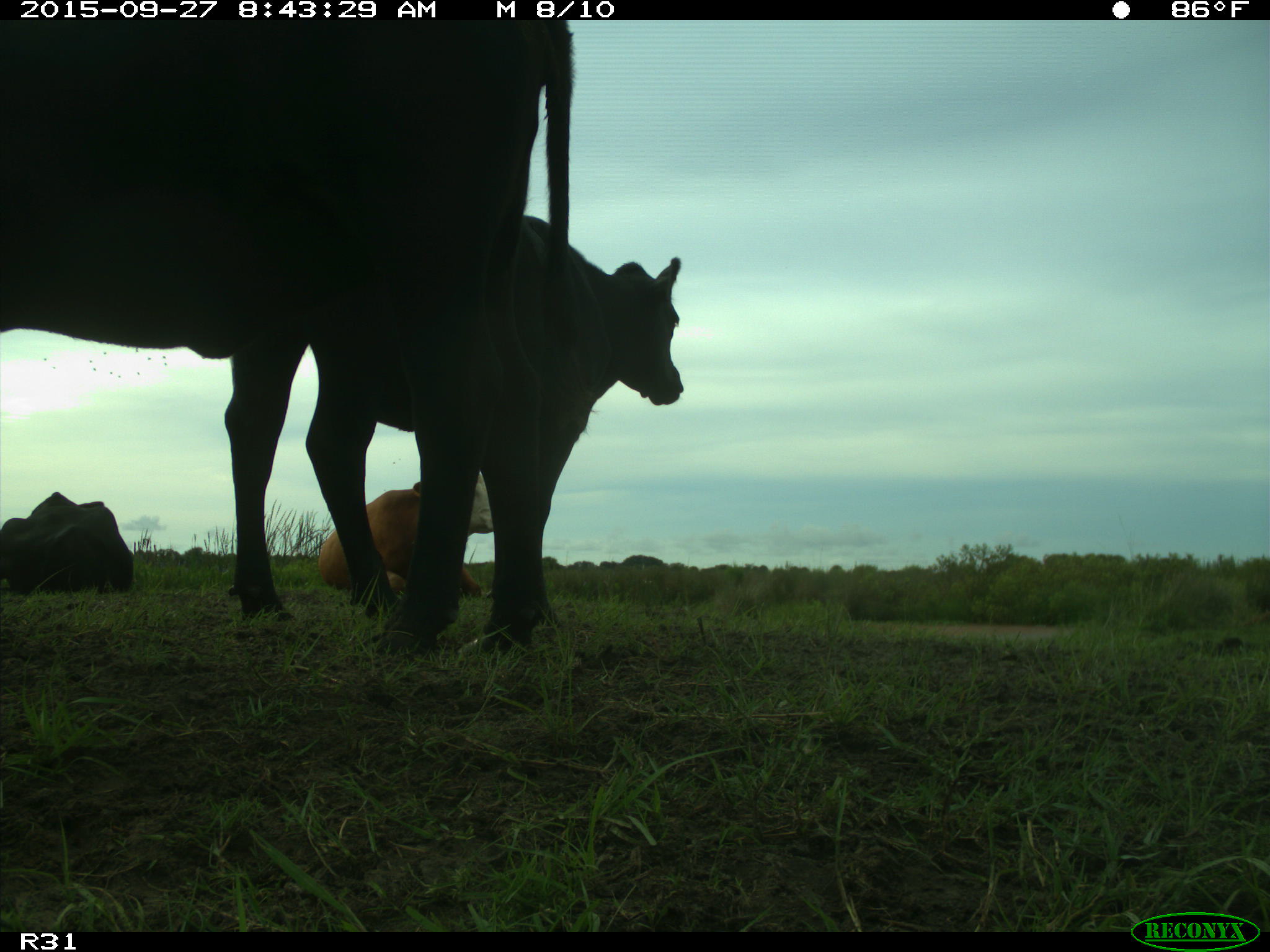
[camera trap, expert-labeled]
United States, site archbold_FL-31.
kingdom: Animalia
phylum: Chordata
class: Mammalia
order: Artiodactyla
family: Bovidae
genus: Bos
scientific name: Bos taurus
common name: domestic cow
Bos taurus (domestic cow).